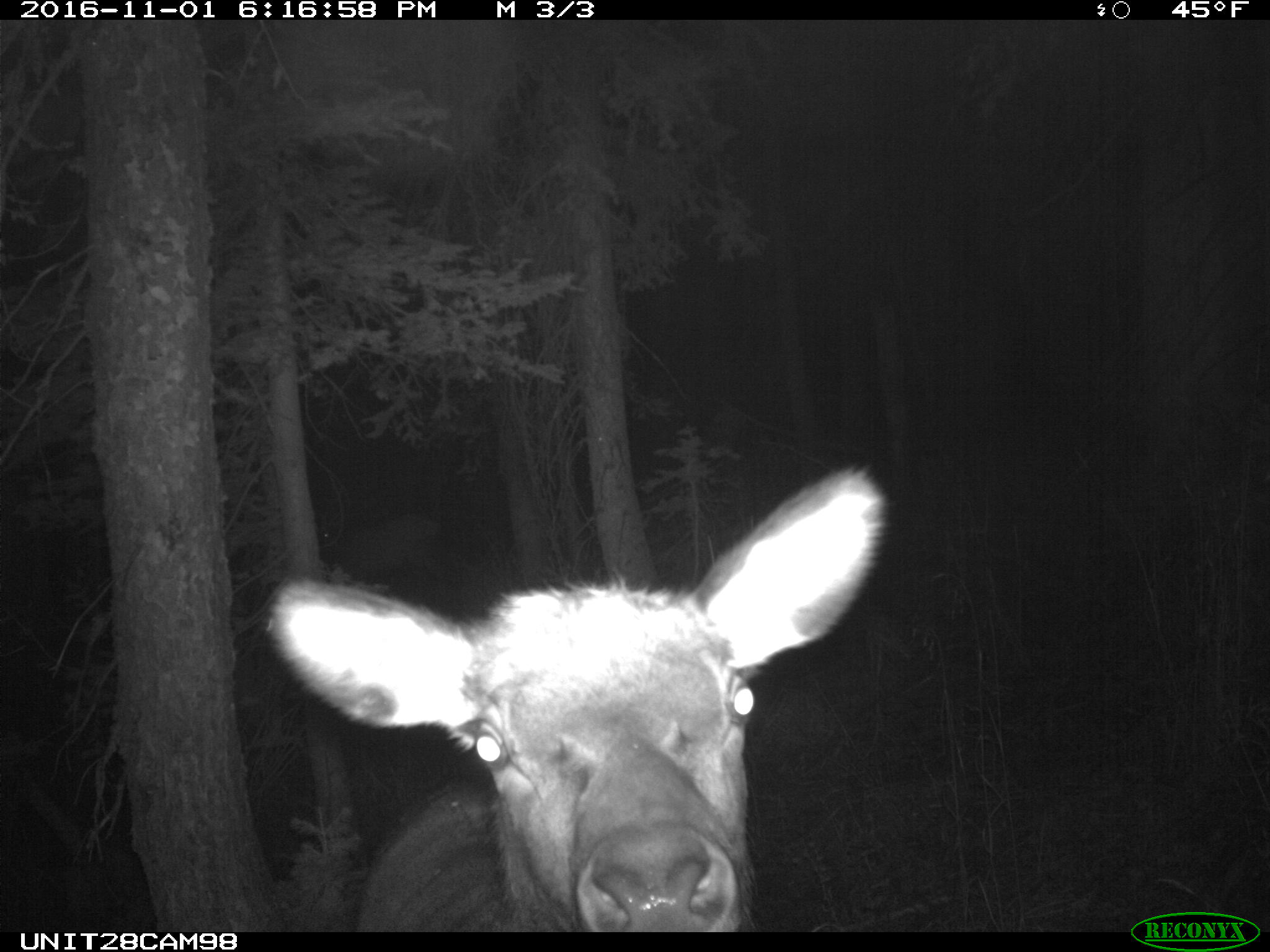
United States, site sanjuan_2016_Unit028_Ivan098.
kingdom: Animalia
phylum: Chordata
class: Mammalia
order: Artiodactyla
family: Cervidae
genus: Cervus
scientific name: Cervus elaphus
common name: red deer